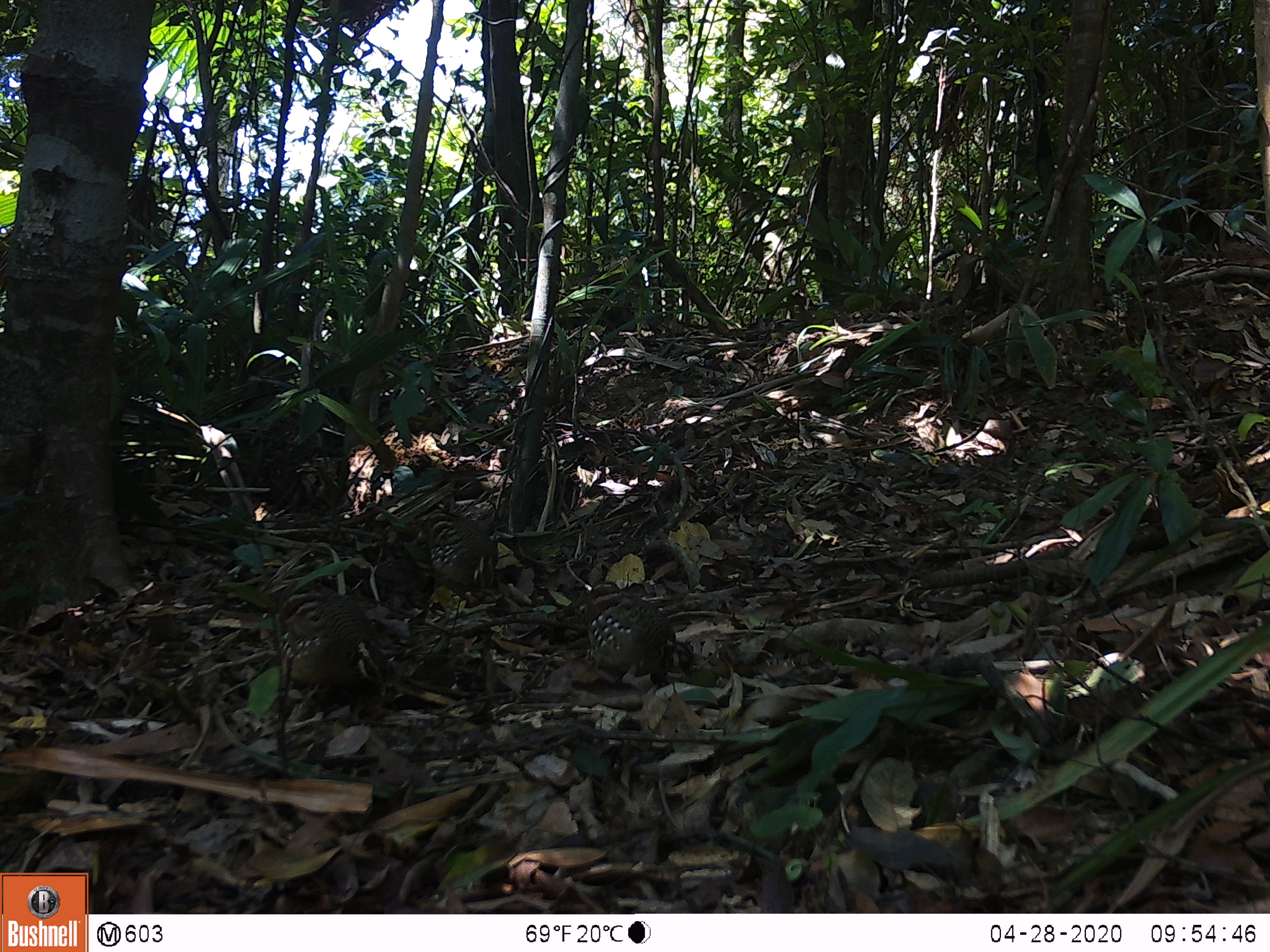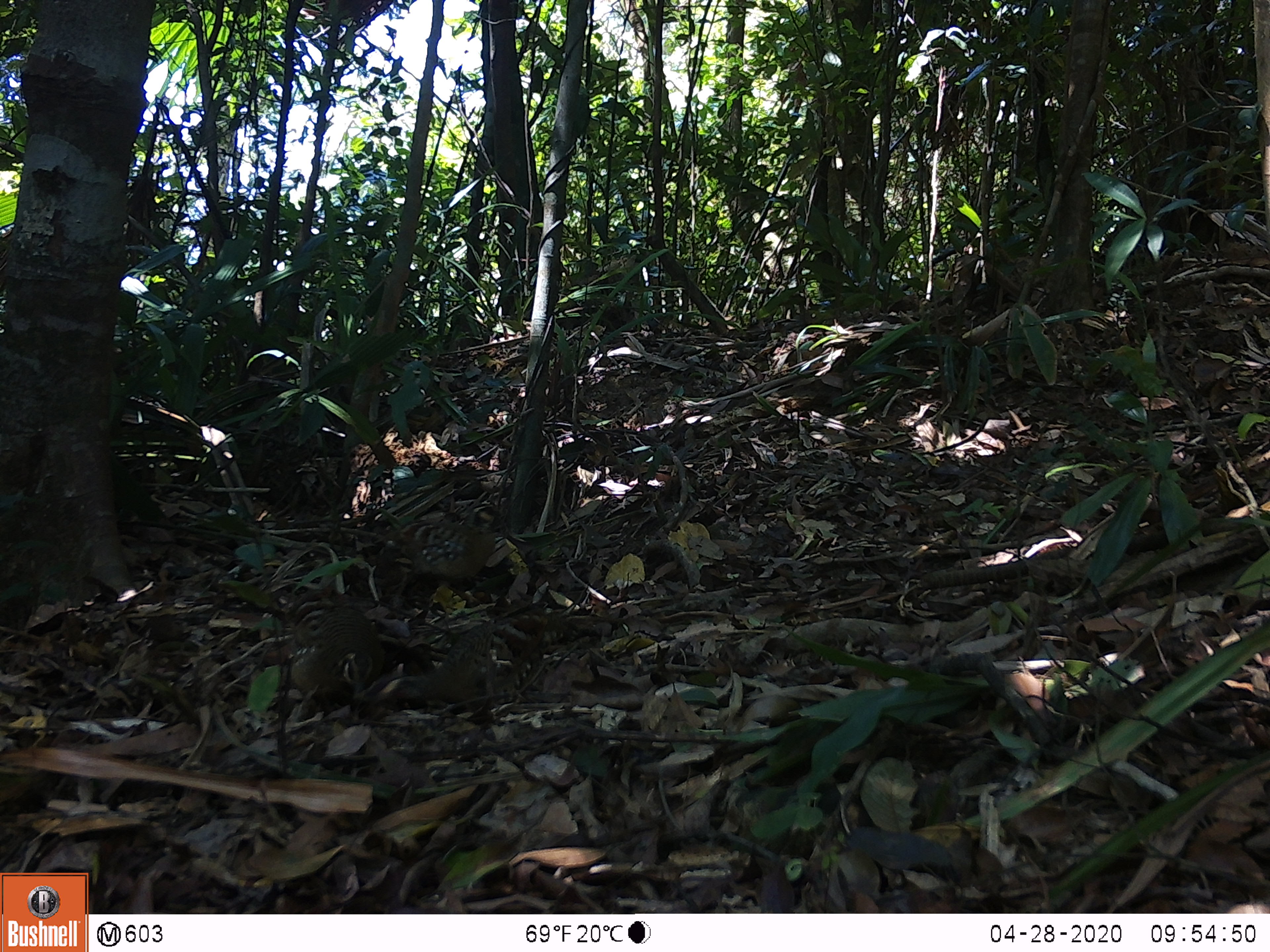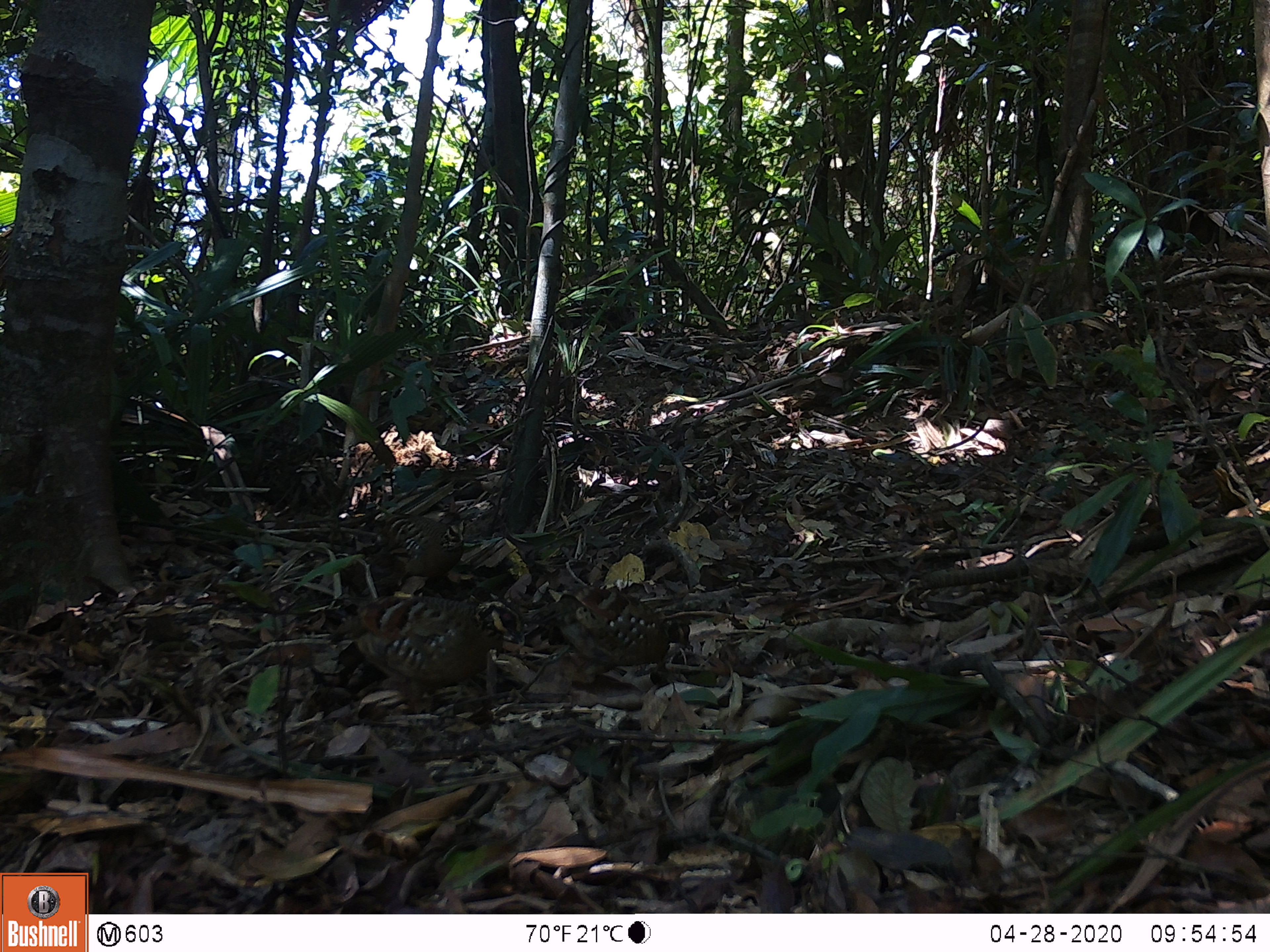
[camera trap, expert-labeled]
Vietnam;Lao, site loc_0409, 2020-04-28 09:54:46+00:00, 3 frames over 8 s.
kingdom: Animalia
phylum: Chordata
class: Aves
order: Galliformes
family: Phasianidae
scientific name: Phasianidae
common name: partridge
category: unidentified partridge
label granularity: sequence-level